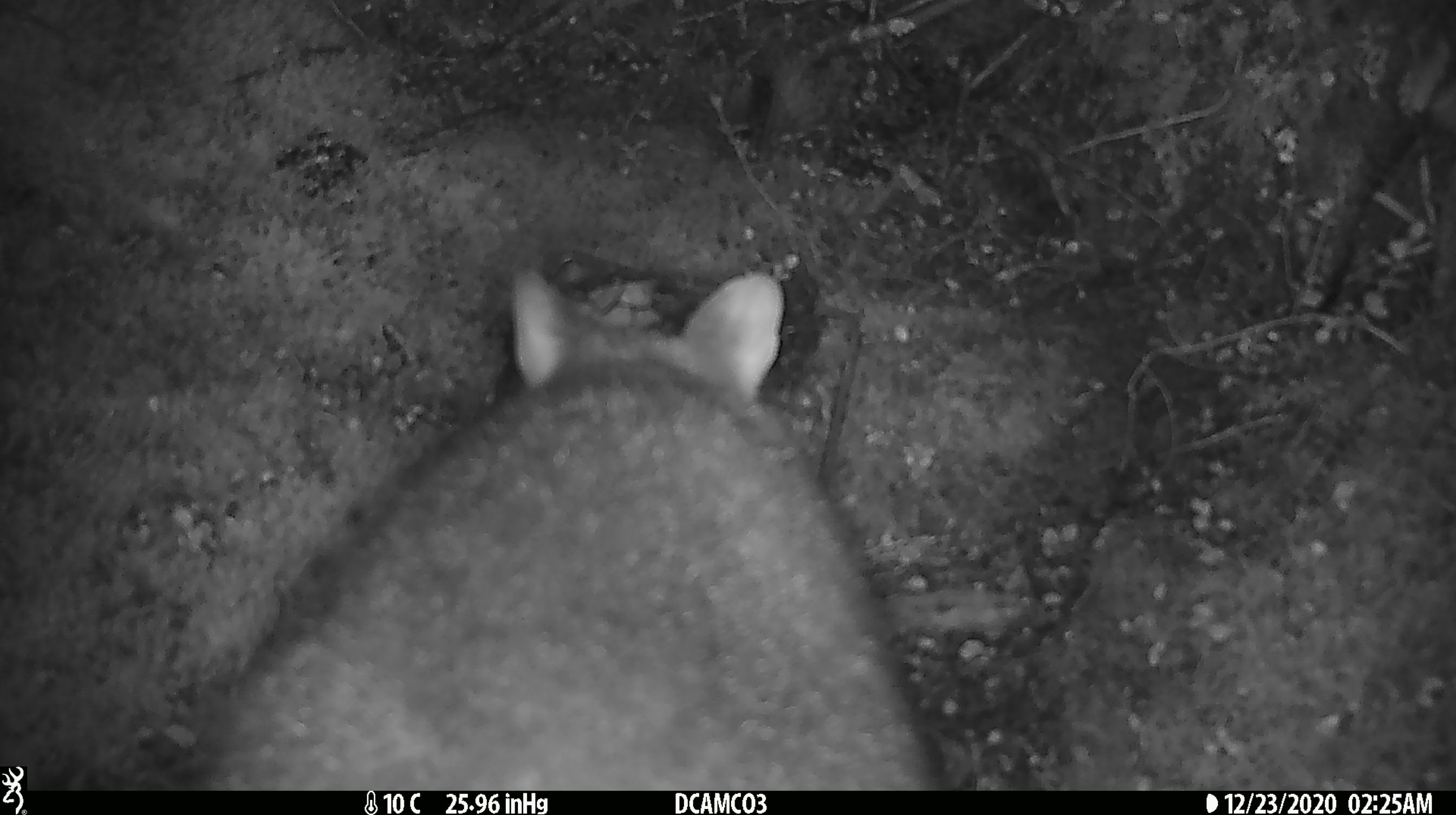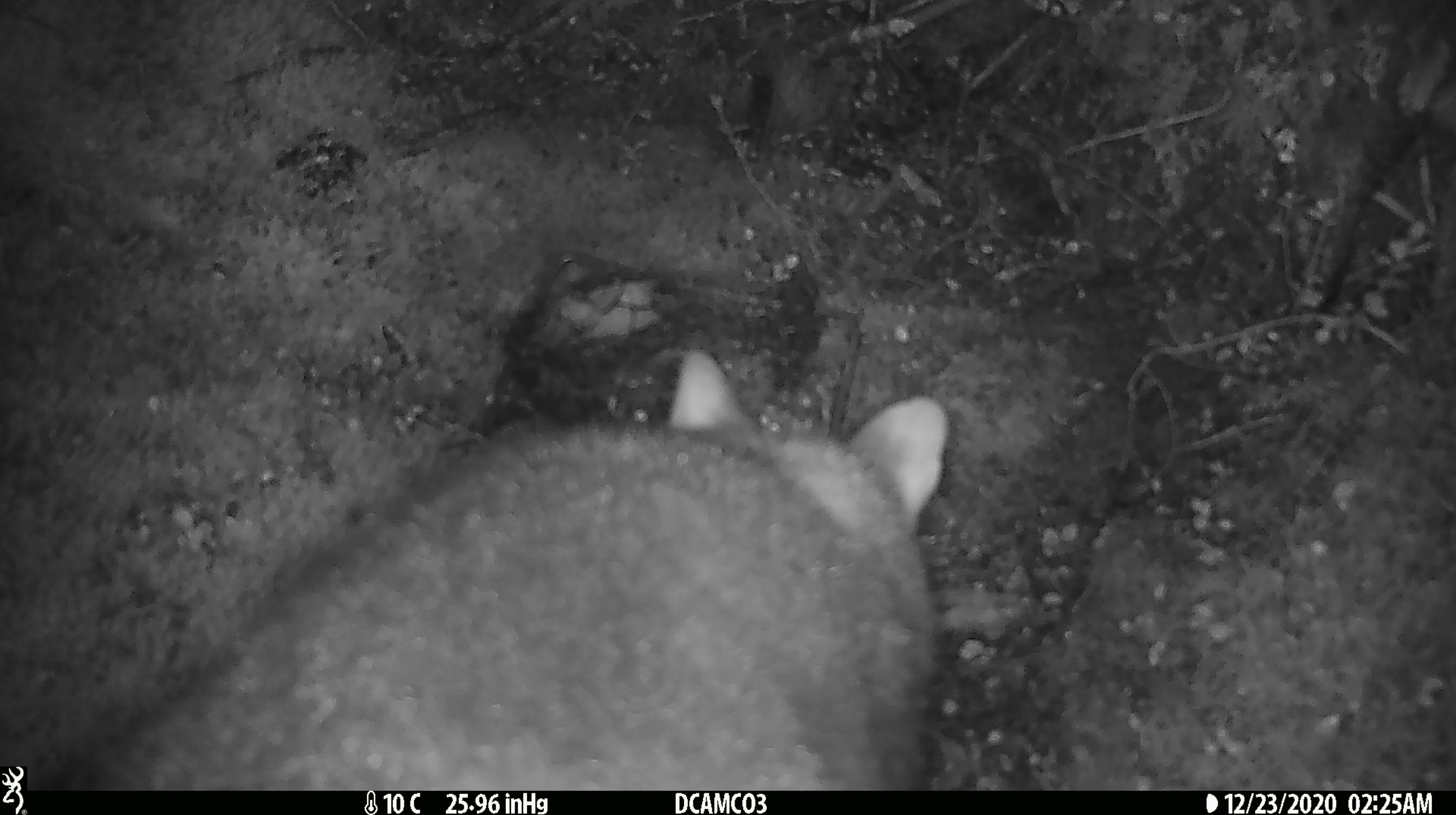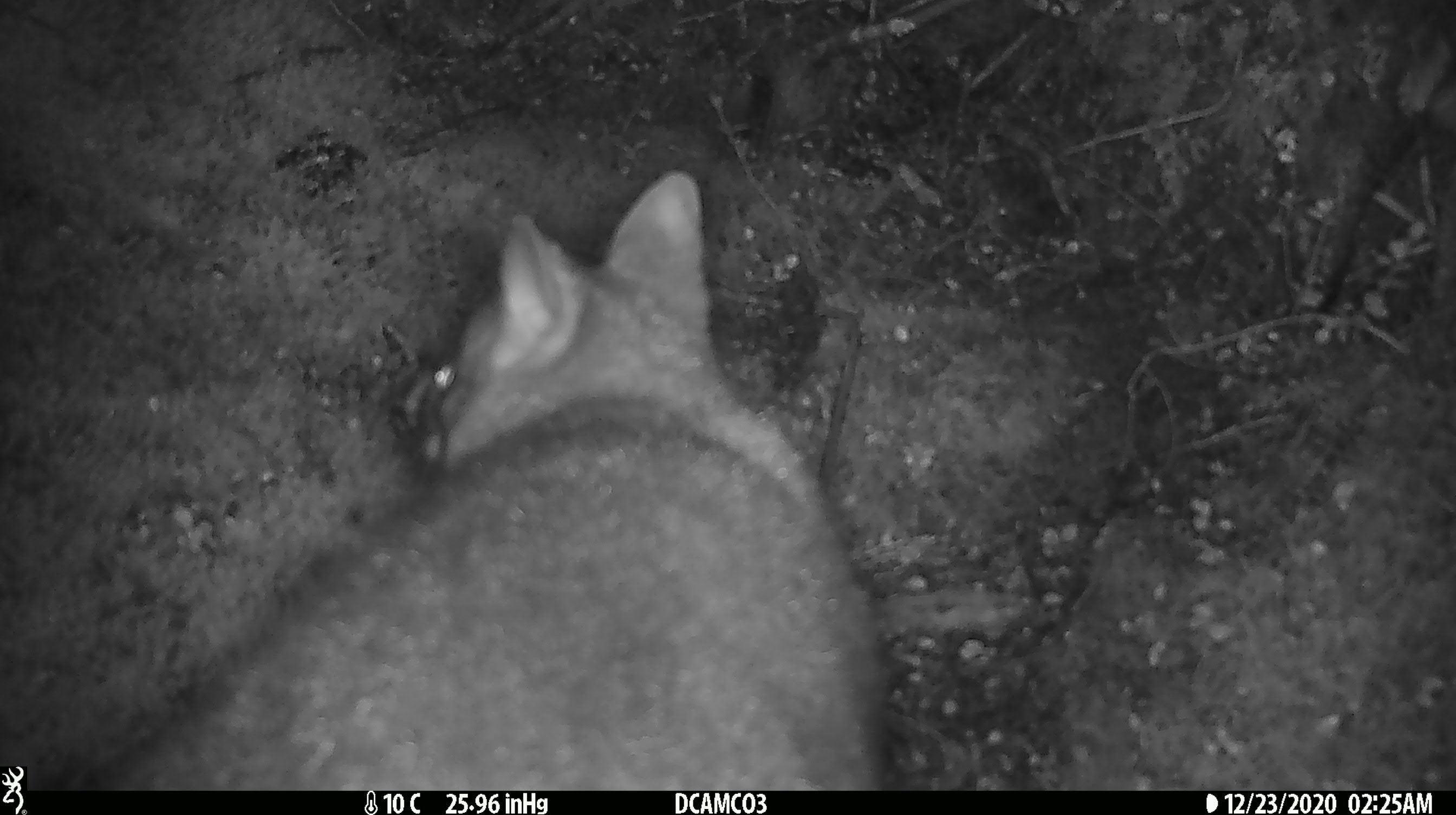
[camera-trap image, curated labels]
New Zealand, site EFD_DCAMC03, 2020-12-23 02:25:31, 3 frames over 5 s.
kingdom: Animalia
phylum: Chordata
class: Mammalia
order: Diprotodontia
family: Phalangeridae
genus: Trichosurus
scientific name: Trichosurus vulpecula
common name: common brushtail possum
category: possum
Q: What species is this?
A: Possum (common brushtail possum) (Trichosurus vulpecula).